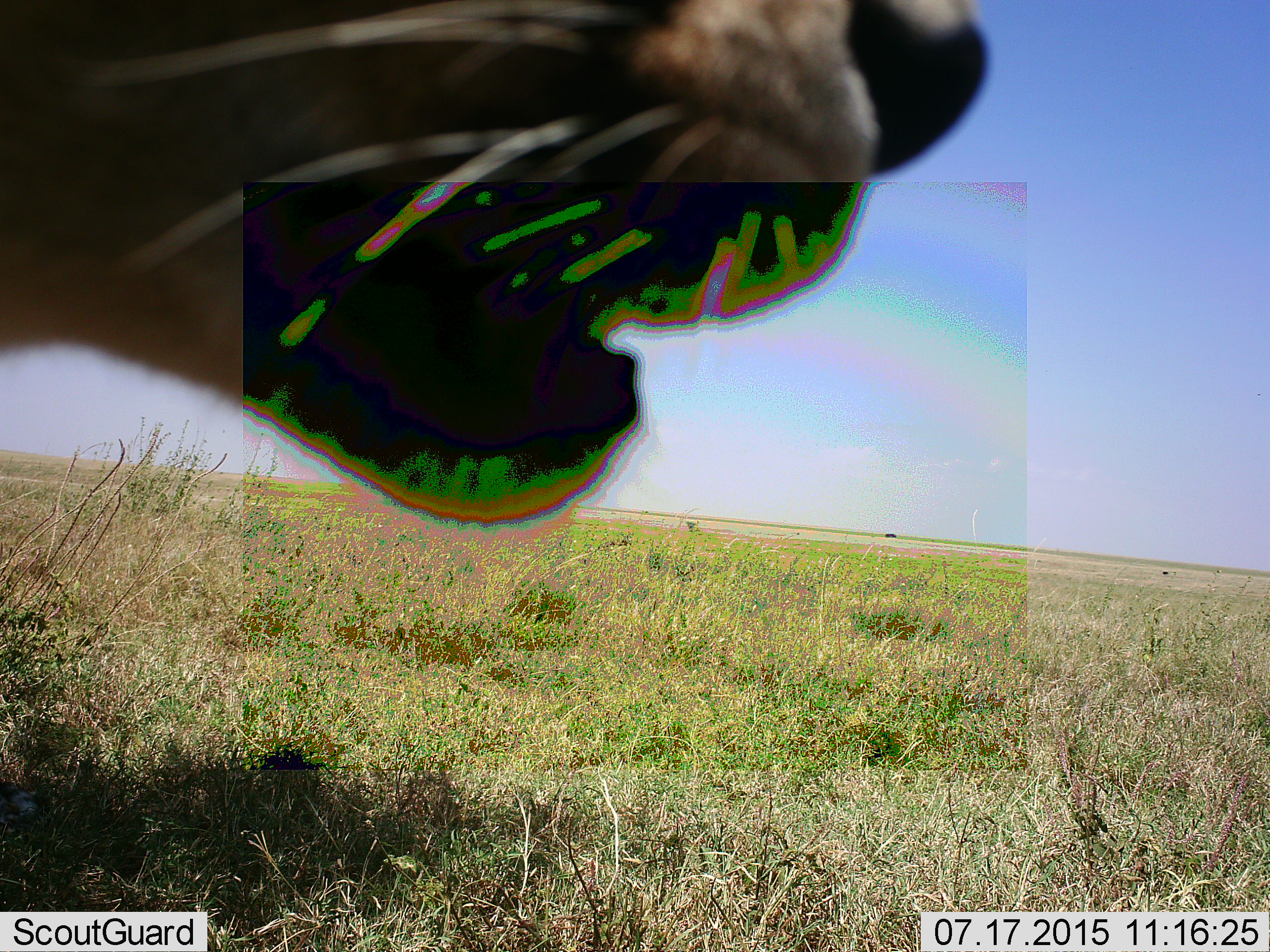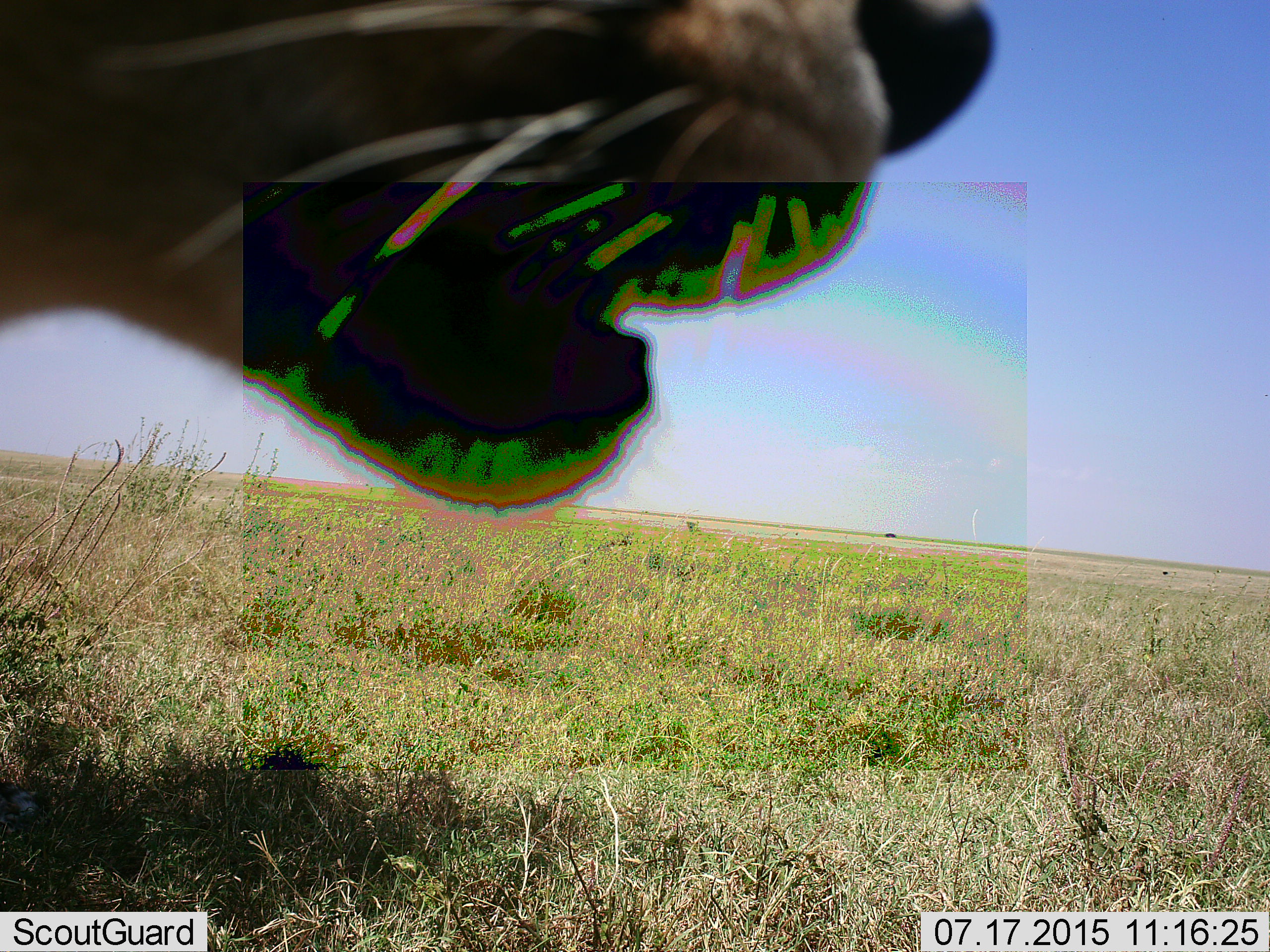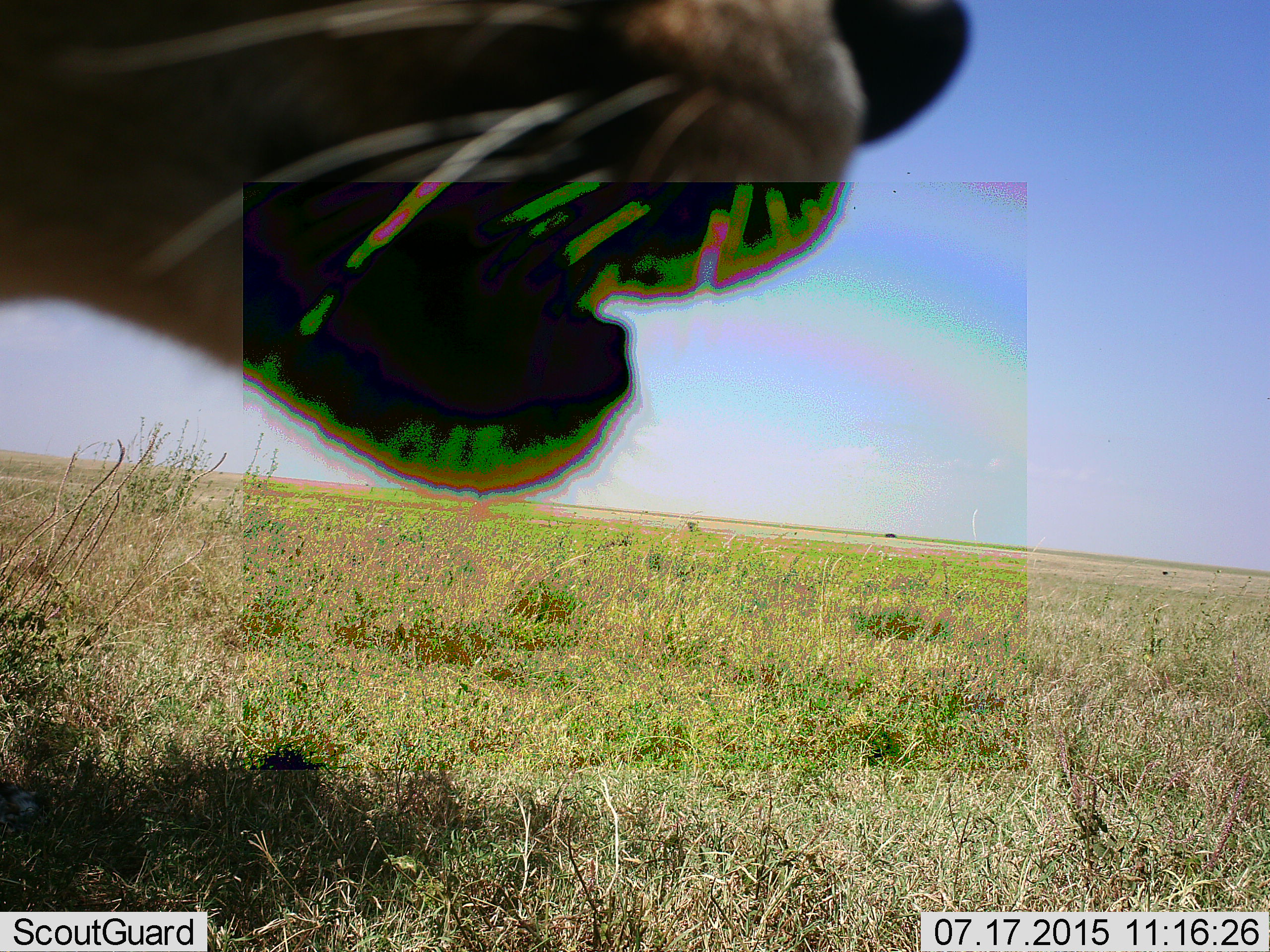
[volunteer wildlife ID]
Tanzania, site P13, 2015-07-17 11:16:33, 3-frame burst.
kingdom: Animalia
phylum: Chordata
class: Mammalia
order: Carnivora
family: Felidae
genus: Acinonyx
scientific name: Acinonyx jubatus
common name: cheetah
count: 1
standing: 100%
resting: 0%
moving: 0%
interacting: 0%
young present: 0%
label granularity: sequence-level